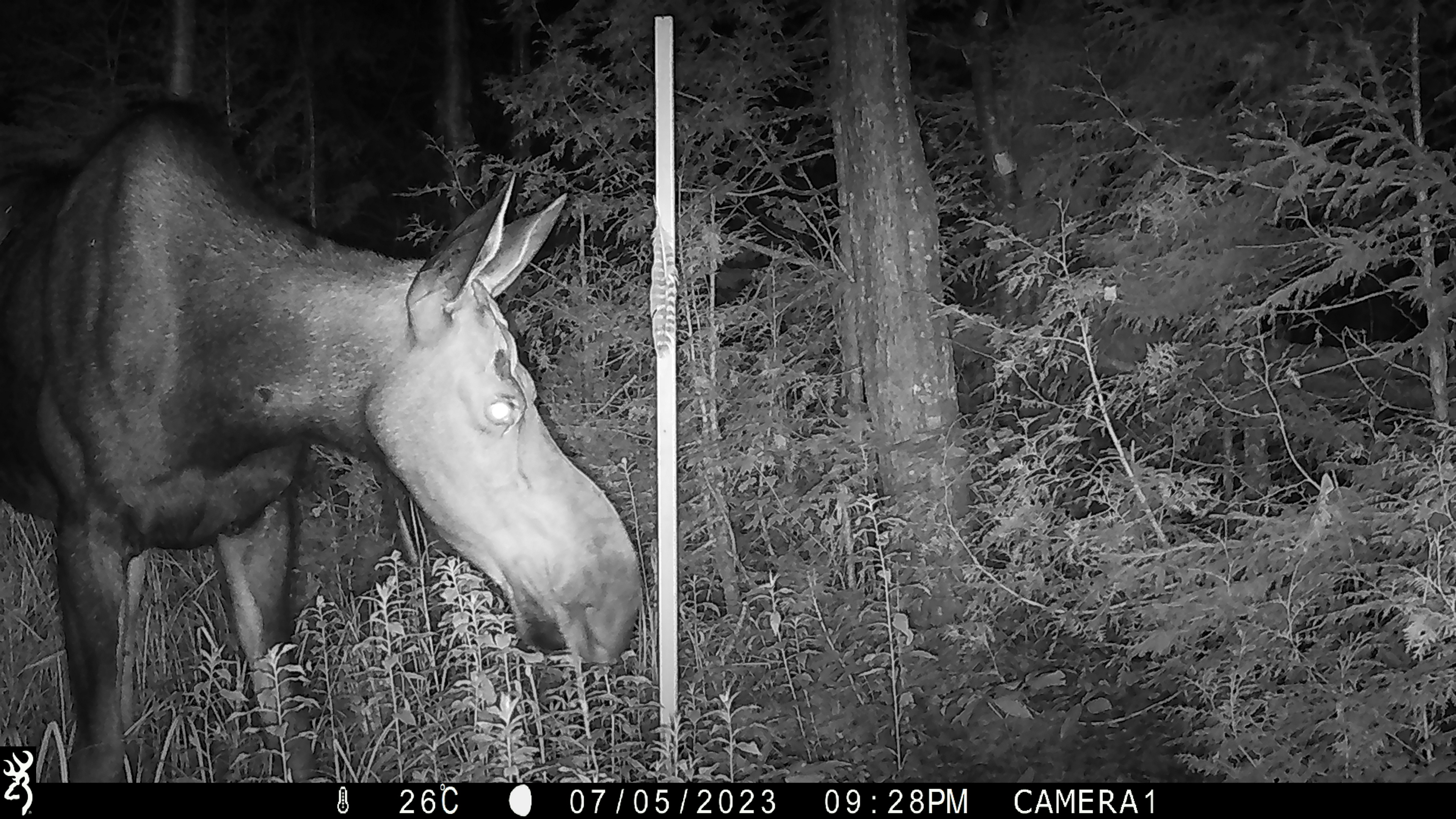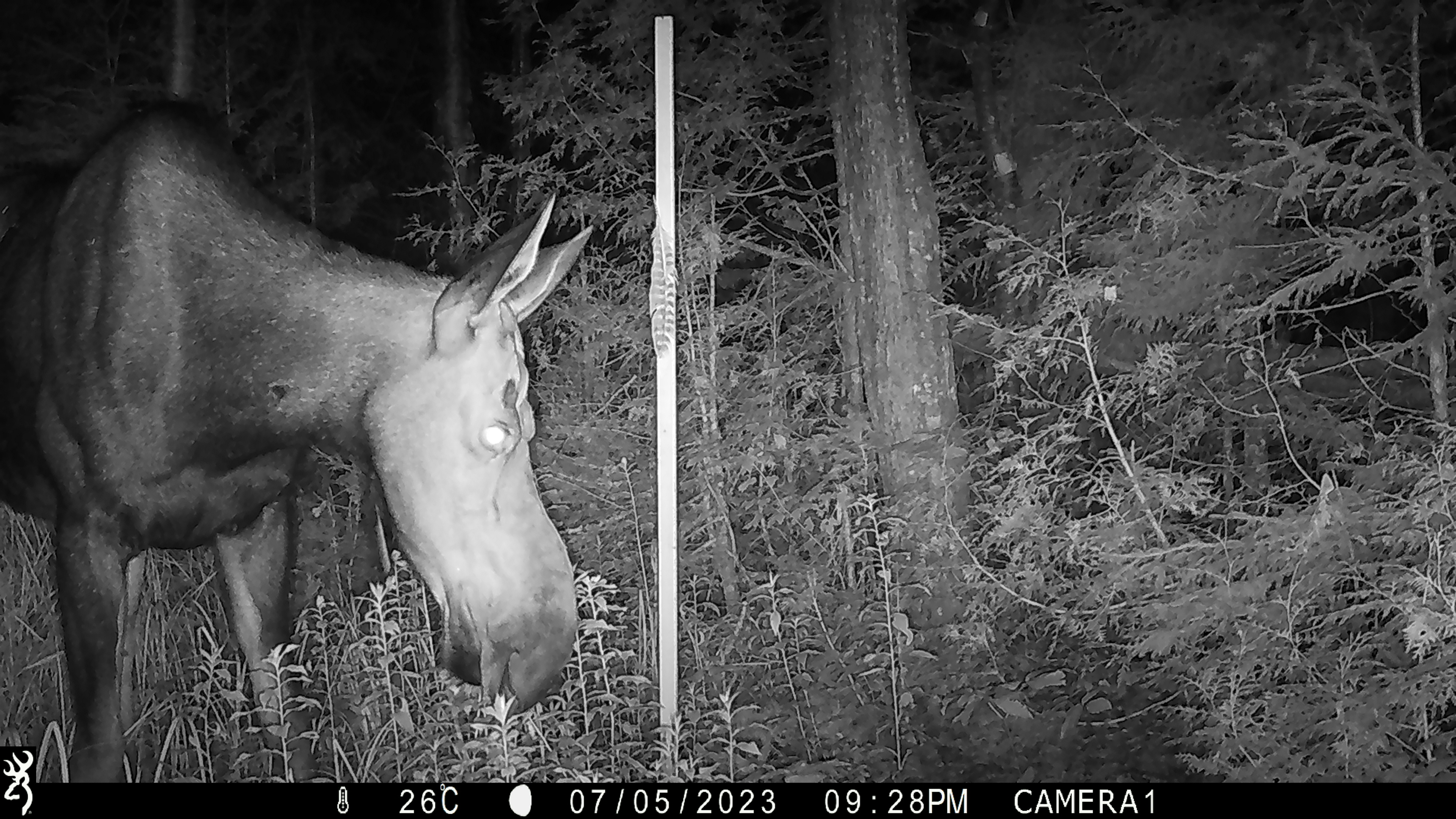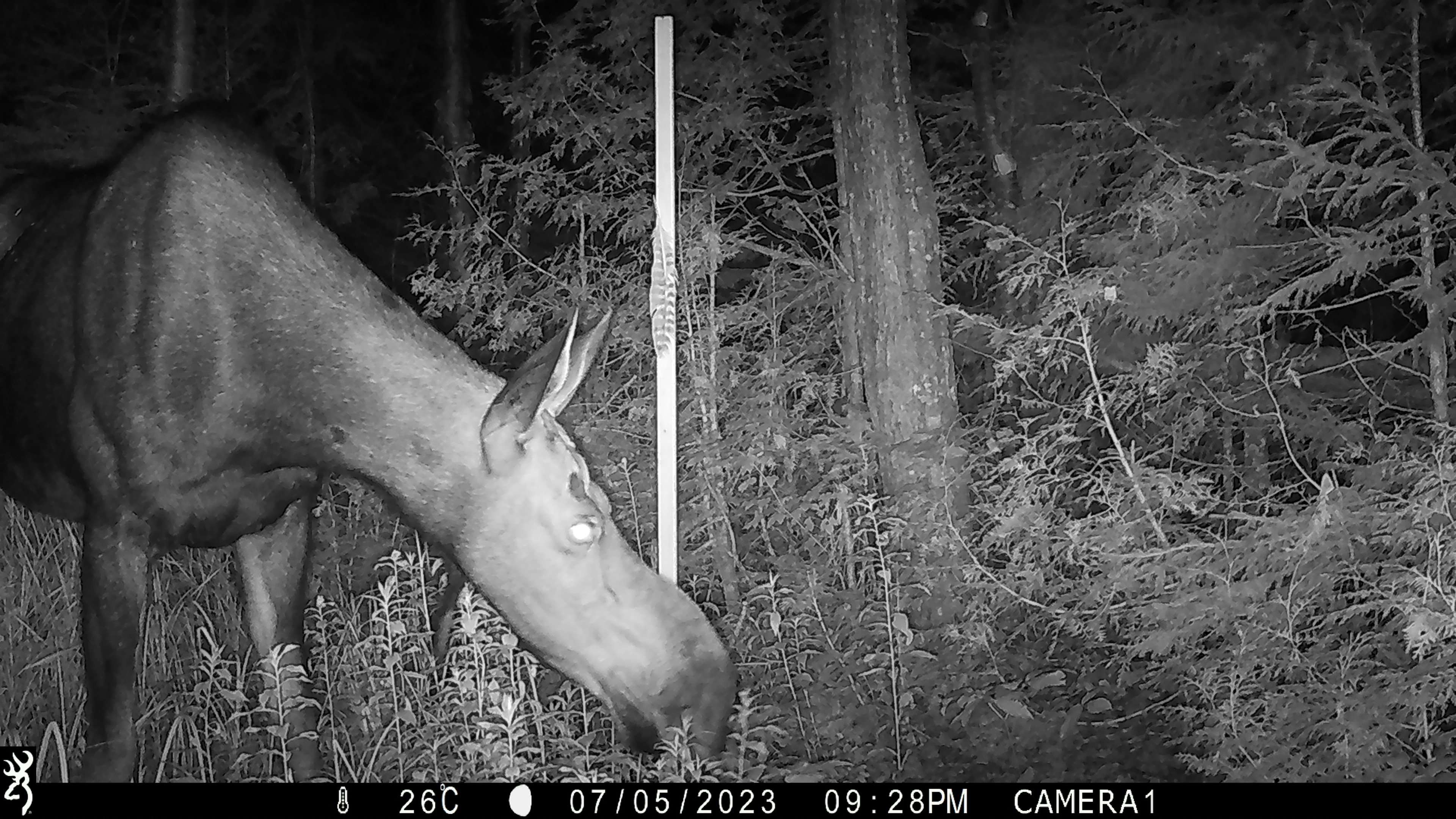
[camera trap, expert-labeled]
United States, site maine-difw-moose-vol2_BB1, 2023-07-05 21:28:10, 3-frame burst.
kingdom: Animalia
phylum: Chordata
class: Mammalia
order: Artiodactyla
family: Cervidae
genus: Alces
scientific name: Alces alces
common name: moose